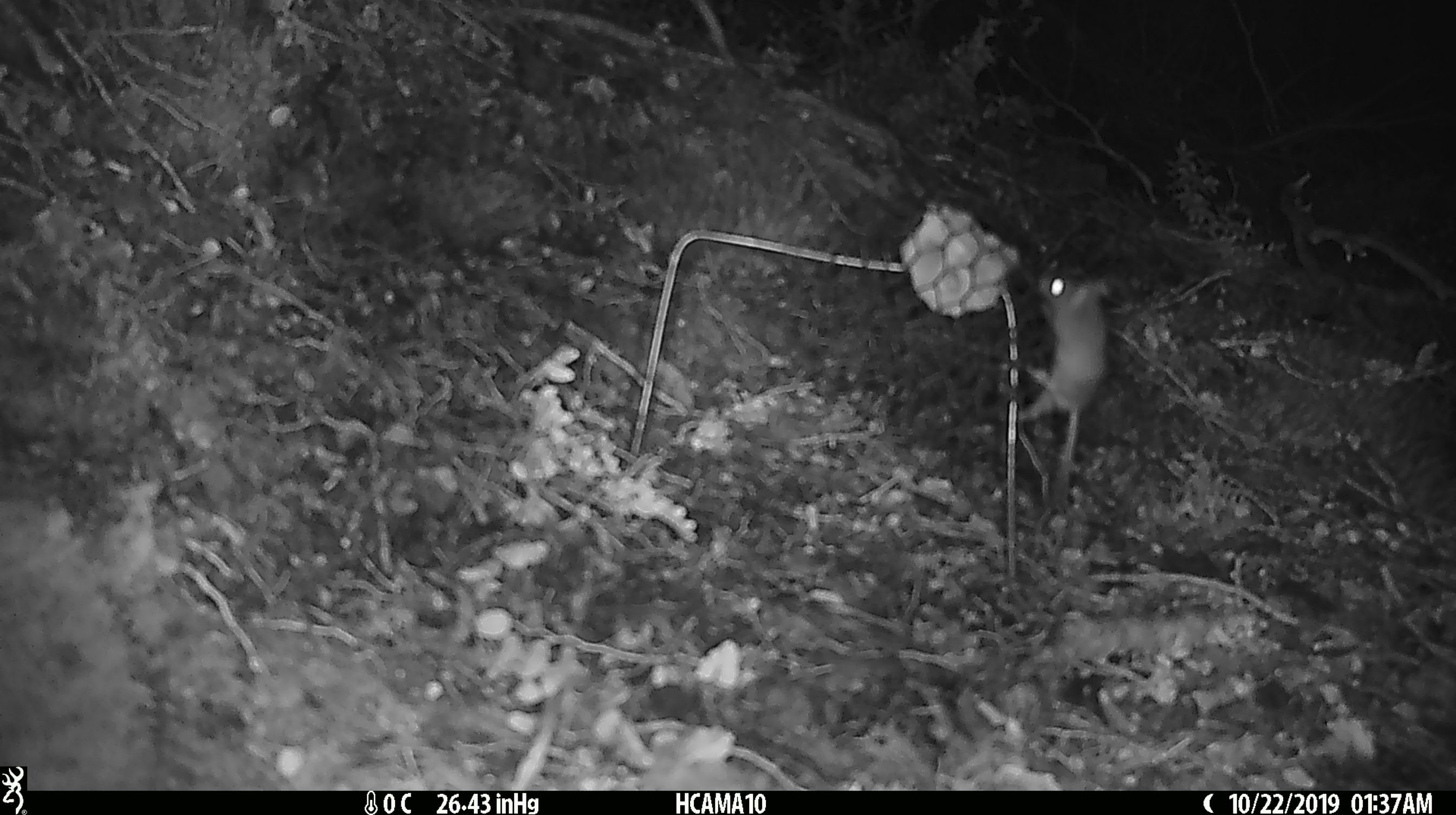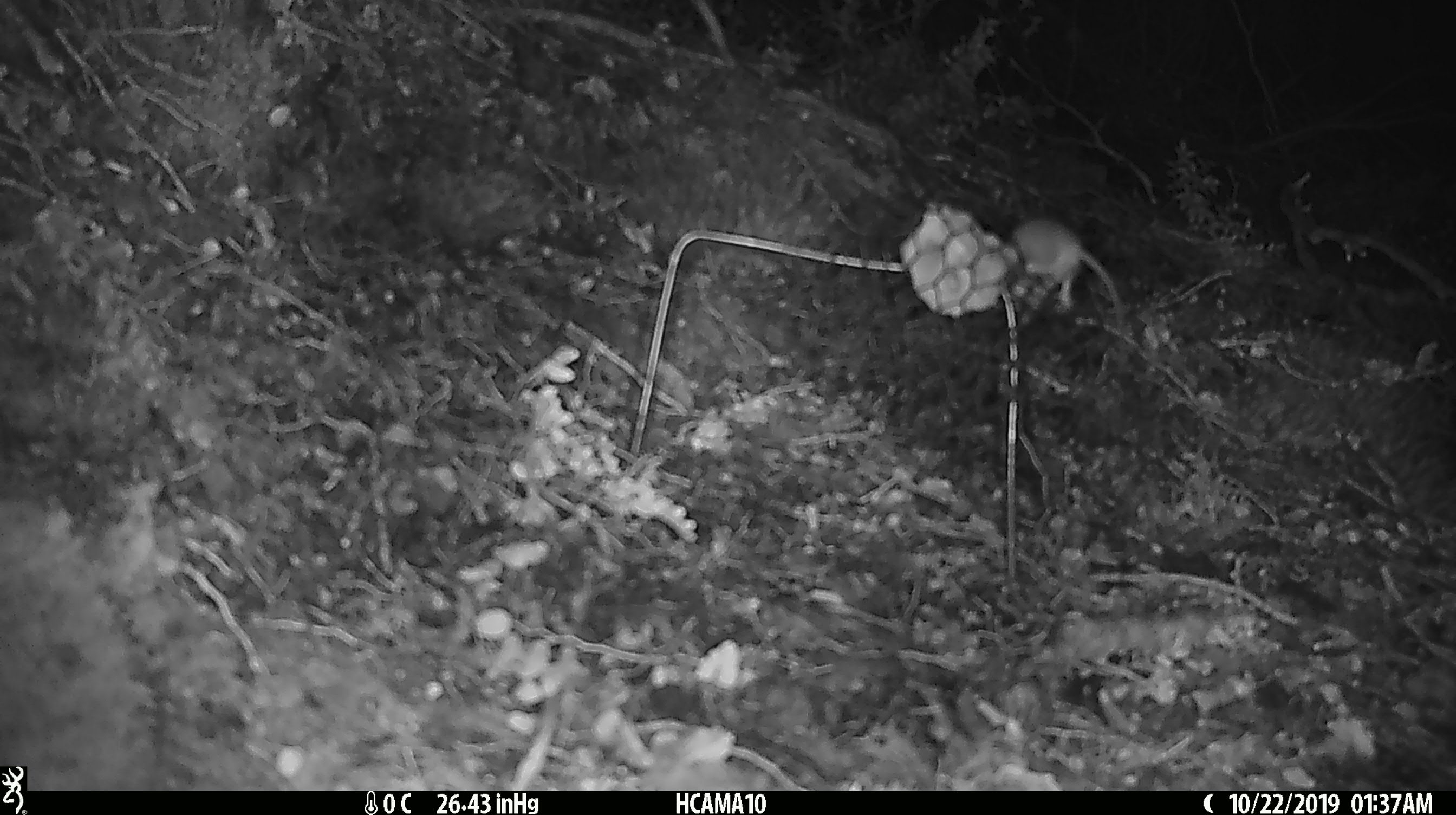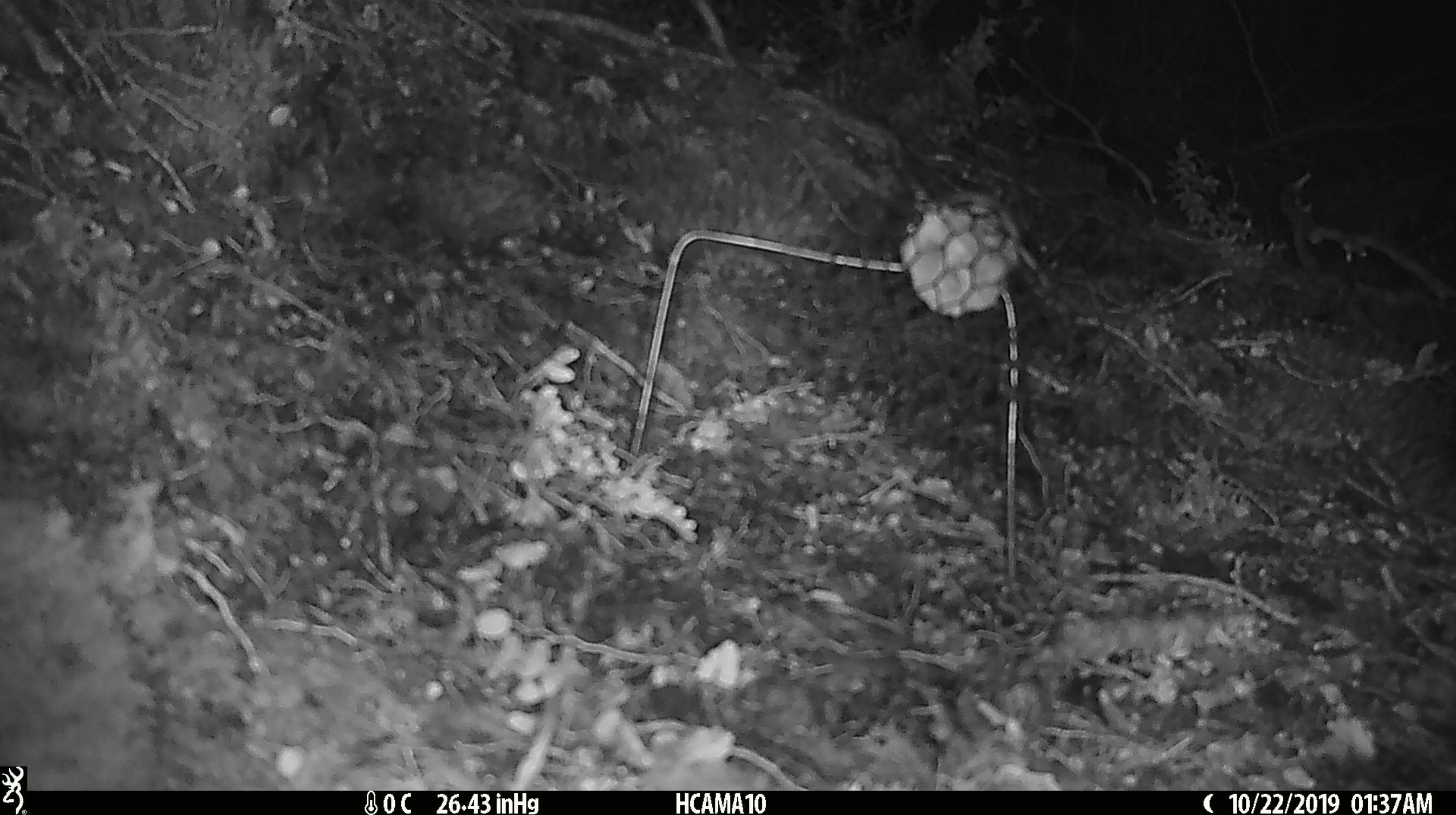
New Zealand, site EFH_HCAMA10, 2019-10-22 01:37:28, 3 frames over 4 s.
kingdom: Animalia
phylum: Chordata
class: Mammalia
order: Rodentia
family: Muridae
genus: Mus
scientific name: Mus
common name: mouse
Mouse (Mus).